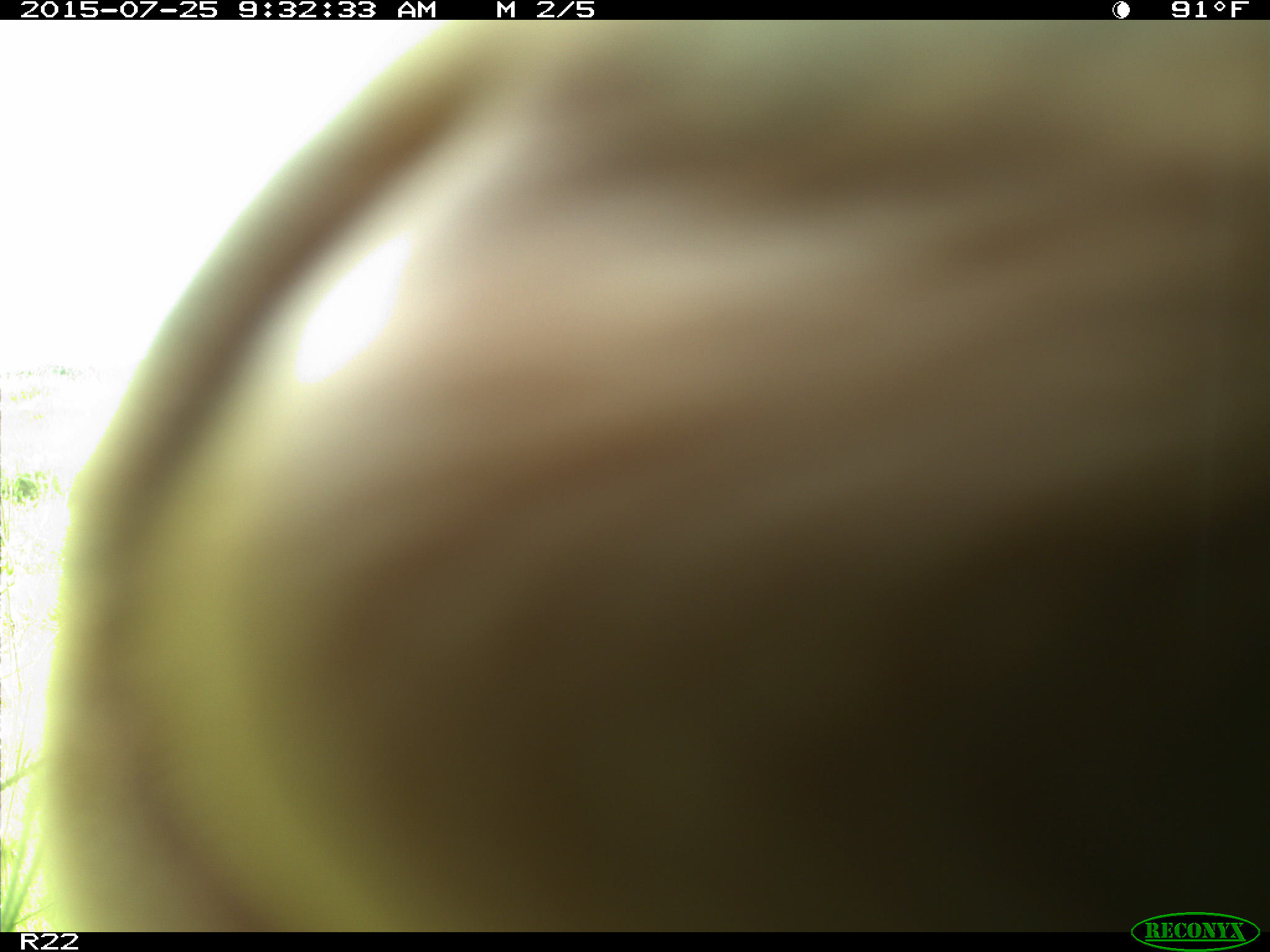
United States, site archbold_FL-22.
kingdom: Animalia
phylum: Chordata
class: Mammalia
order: Artiodactyla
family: Bovidae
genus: Bos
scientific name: Bos taurus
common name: domestic cow